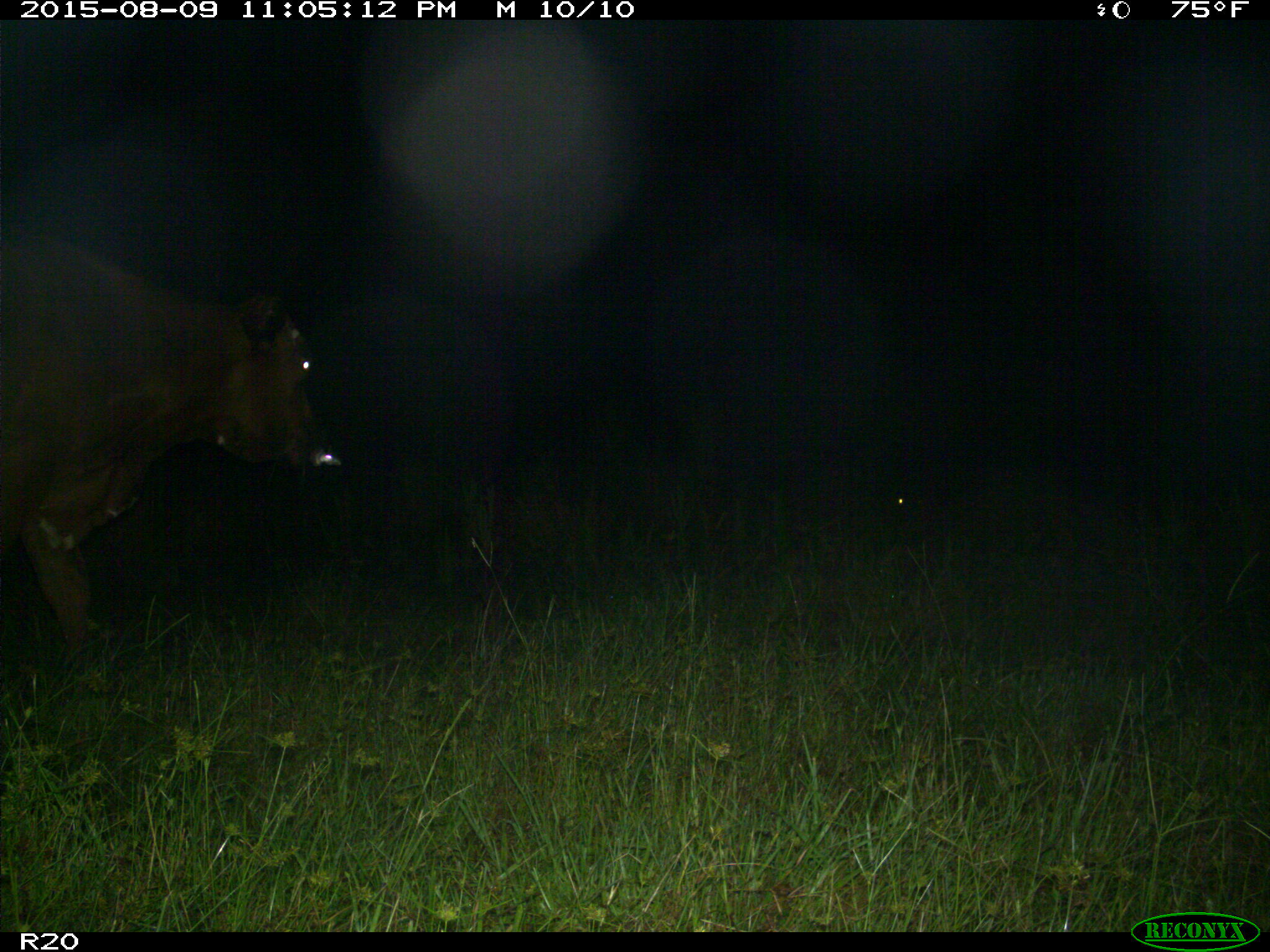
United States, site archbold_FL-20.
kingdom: Animalia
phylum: Chordata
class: Mammalia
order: Artiodactyla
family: Bovidae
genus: Bos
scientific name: Bos taurus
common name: domestic cow